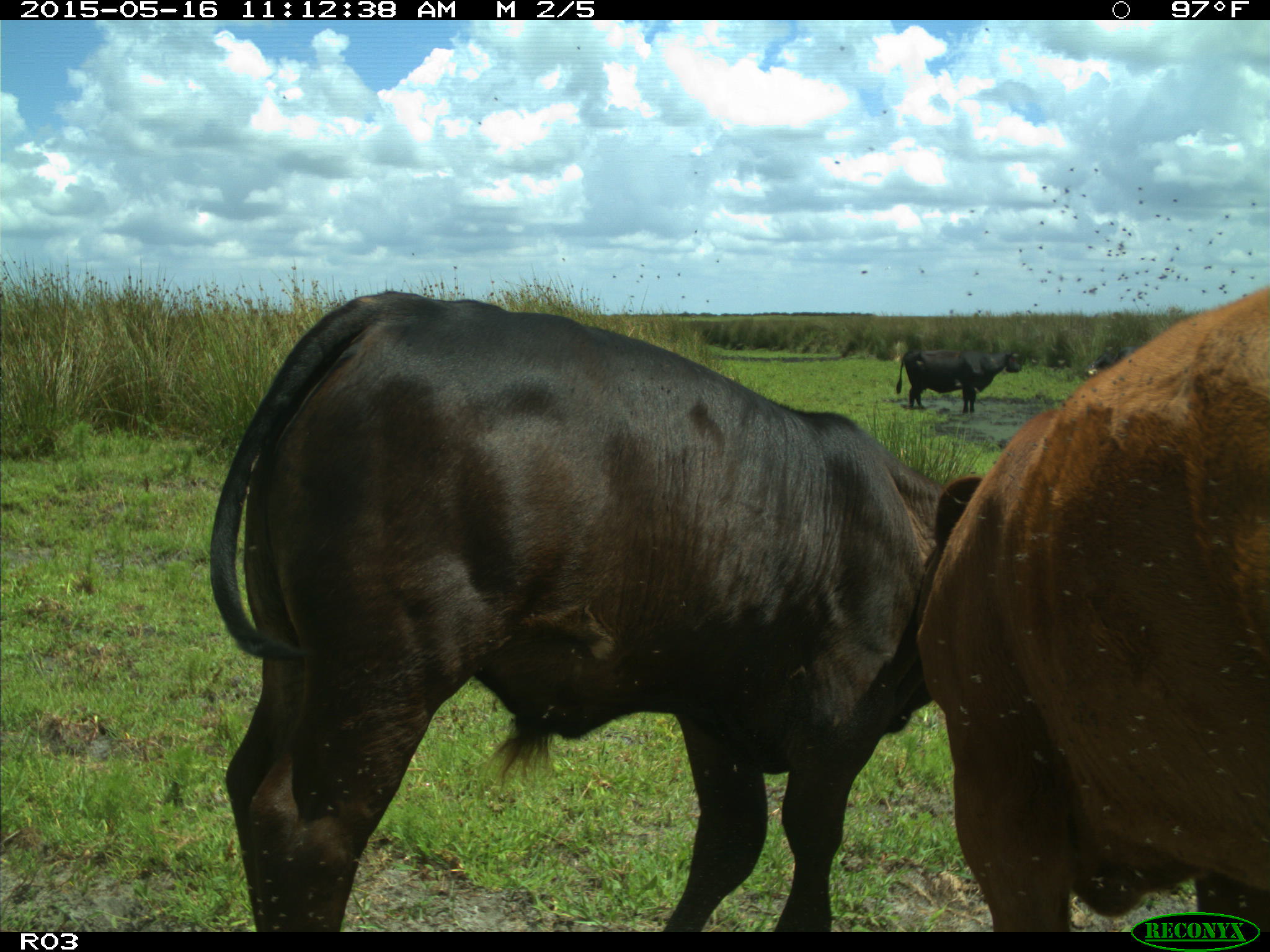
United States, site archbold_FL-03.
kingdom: Animalia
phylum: Chordata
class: Mammalia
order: Artiodactyla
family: Bovidae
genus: Bos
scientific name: Bos taurus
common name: domestic cow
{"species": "Bos taurus (domestic cow)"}